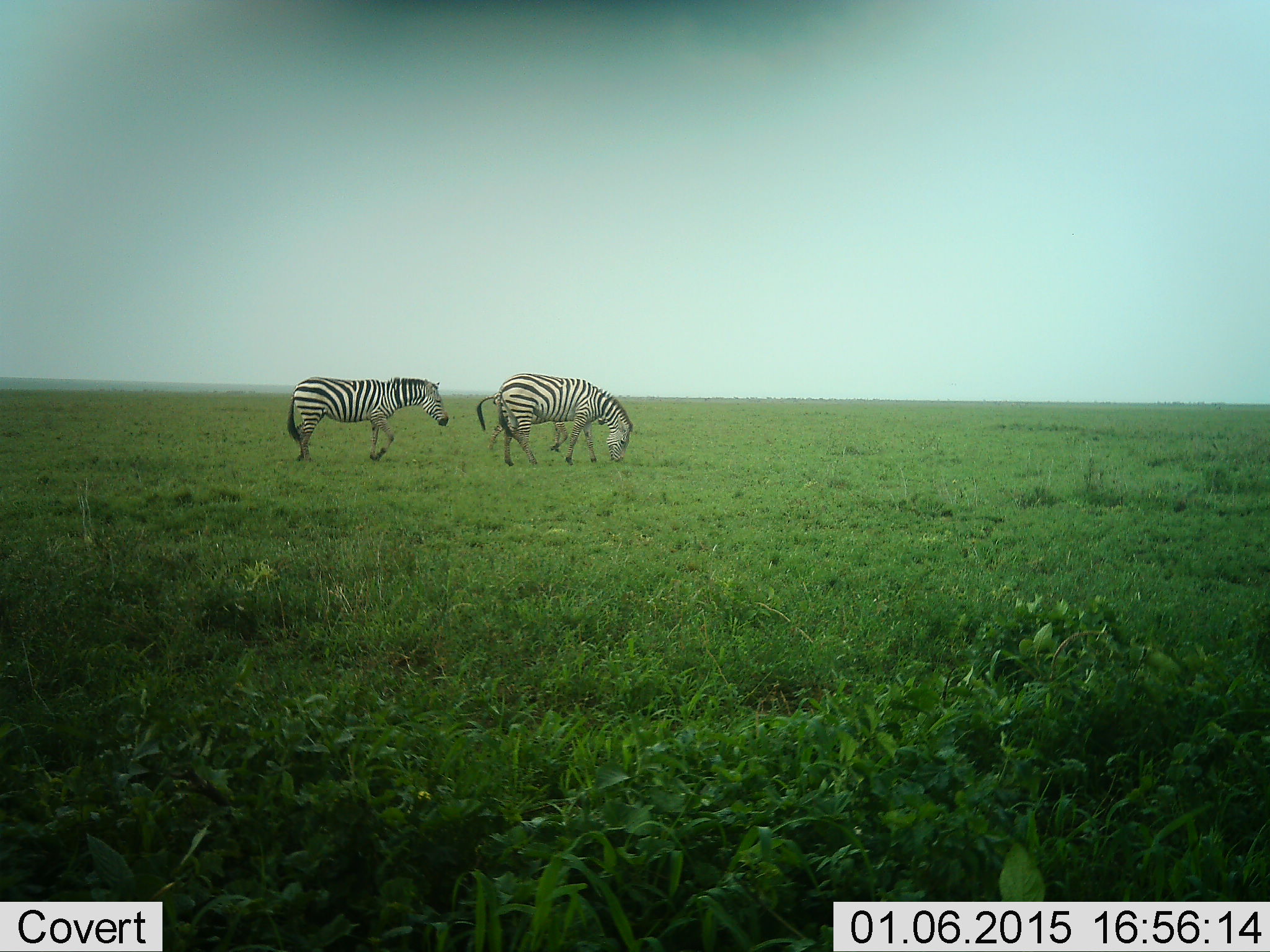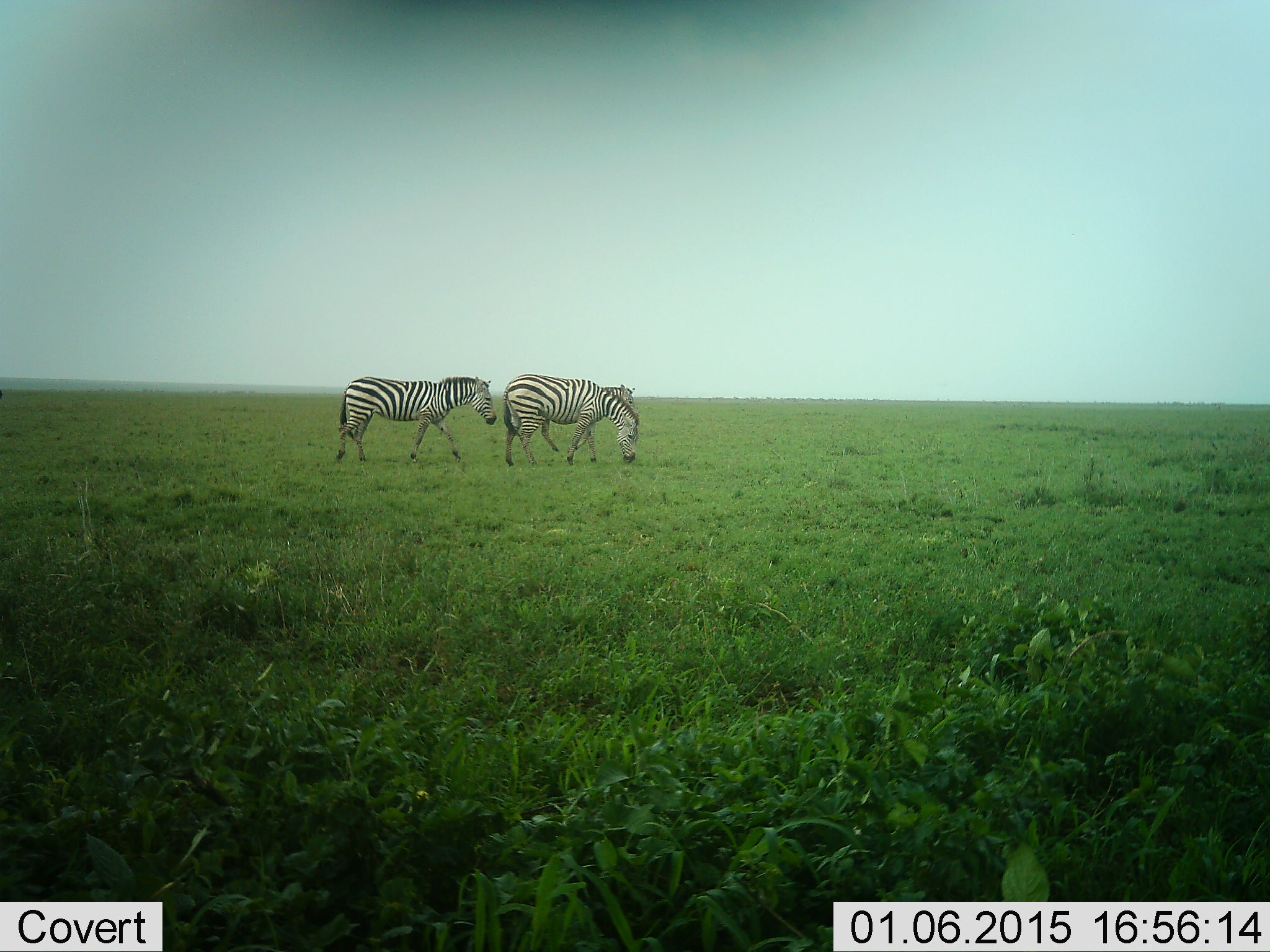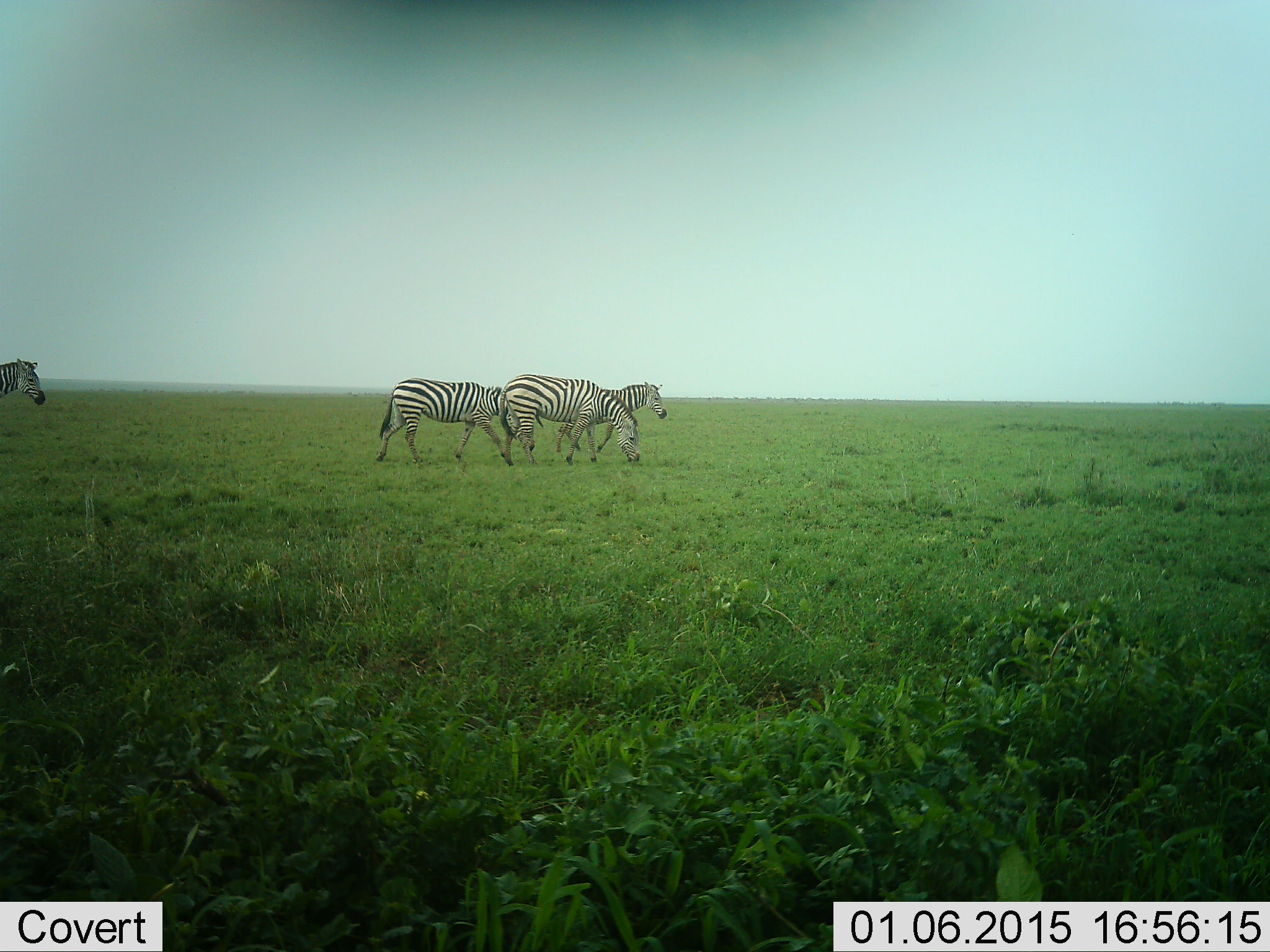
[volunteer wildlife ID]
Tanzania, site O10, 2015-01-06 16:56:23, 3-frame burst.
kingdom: Animalia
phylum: Chordata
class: Mammalia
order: Perissodactyla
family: Equidae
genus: Equus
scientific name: Equus quagga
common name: plains zebra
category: zebra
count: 4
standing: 10%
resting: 0%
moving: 100%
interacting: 0%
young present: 0%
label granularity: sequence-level